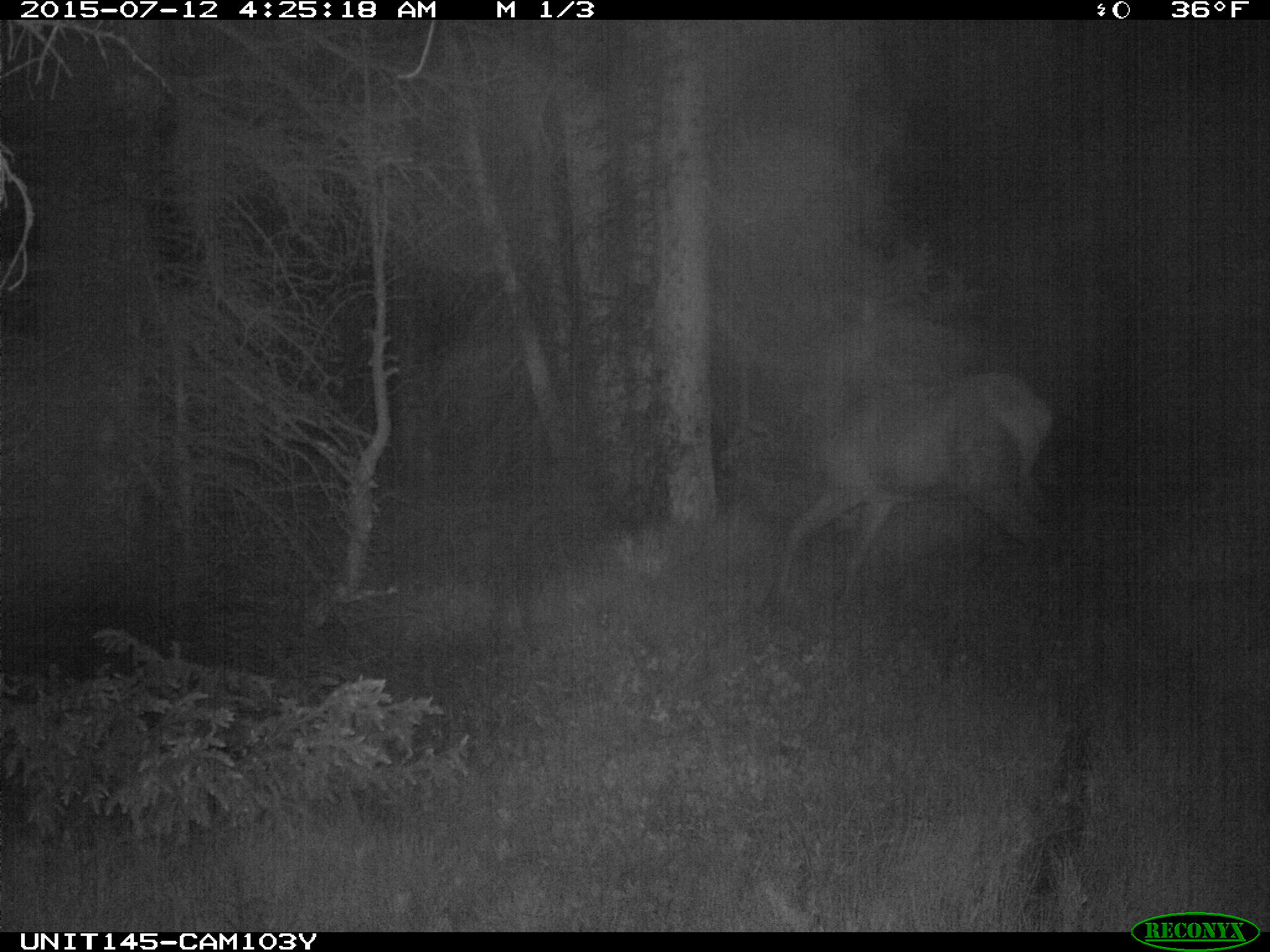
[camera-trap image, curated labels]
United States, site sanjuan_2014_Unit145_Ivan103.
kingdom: Animalia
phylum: Chordata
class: Mammalia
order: Artiodactyla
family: Cervidae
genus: Cervus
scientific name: Cervus elaphus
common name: red deer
Cervus elaphus (red deer).